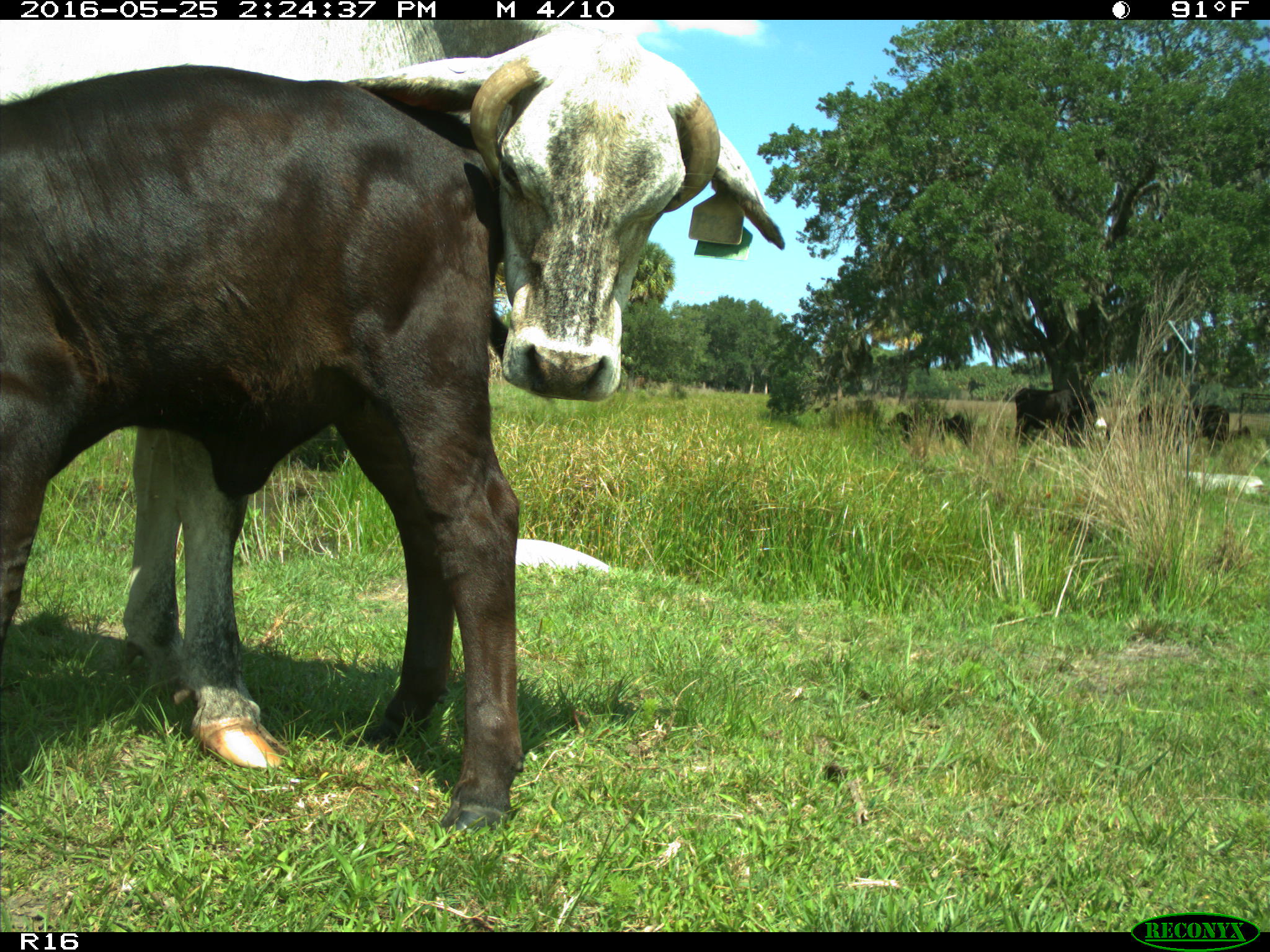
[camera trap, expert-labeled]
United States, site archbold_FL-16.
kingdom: Animalia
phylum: Chordata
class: Mammalia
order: Artiodactyla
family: Bovidae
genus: Bos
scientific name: Bos taurus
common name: domestic cow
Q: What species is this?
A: Bos taurus (domestic cow).